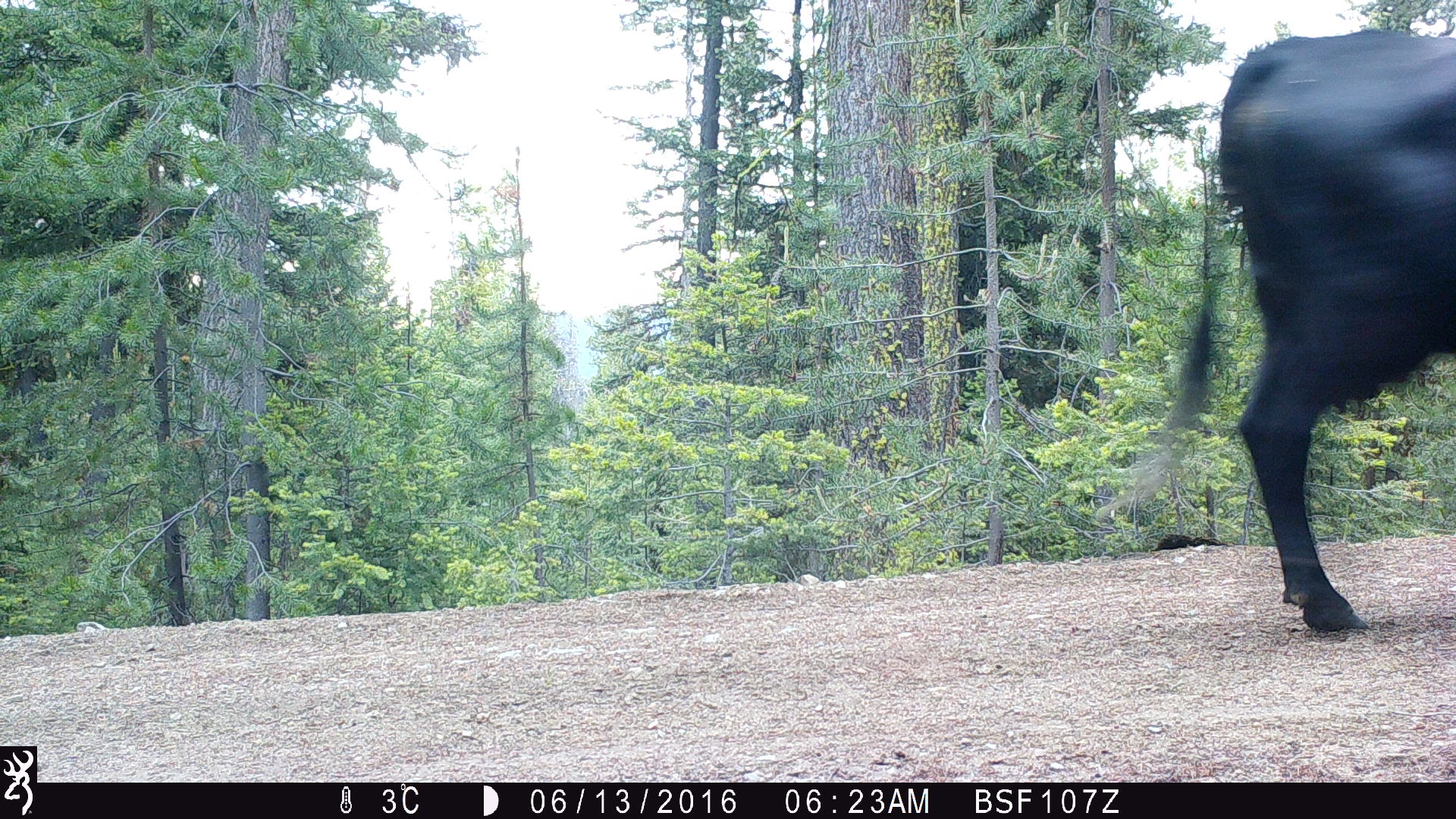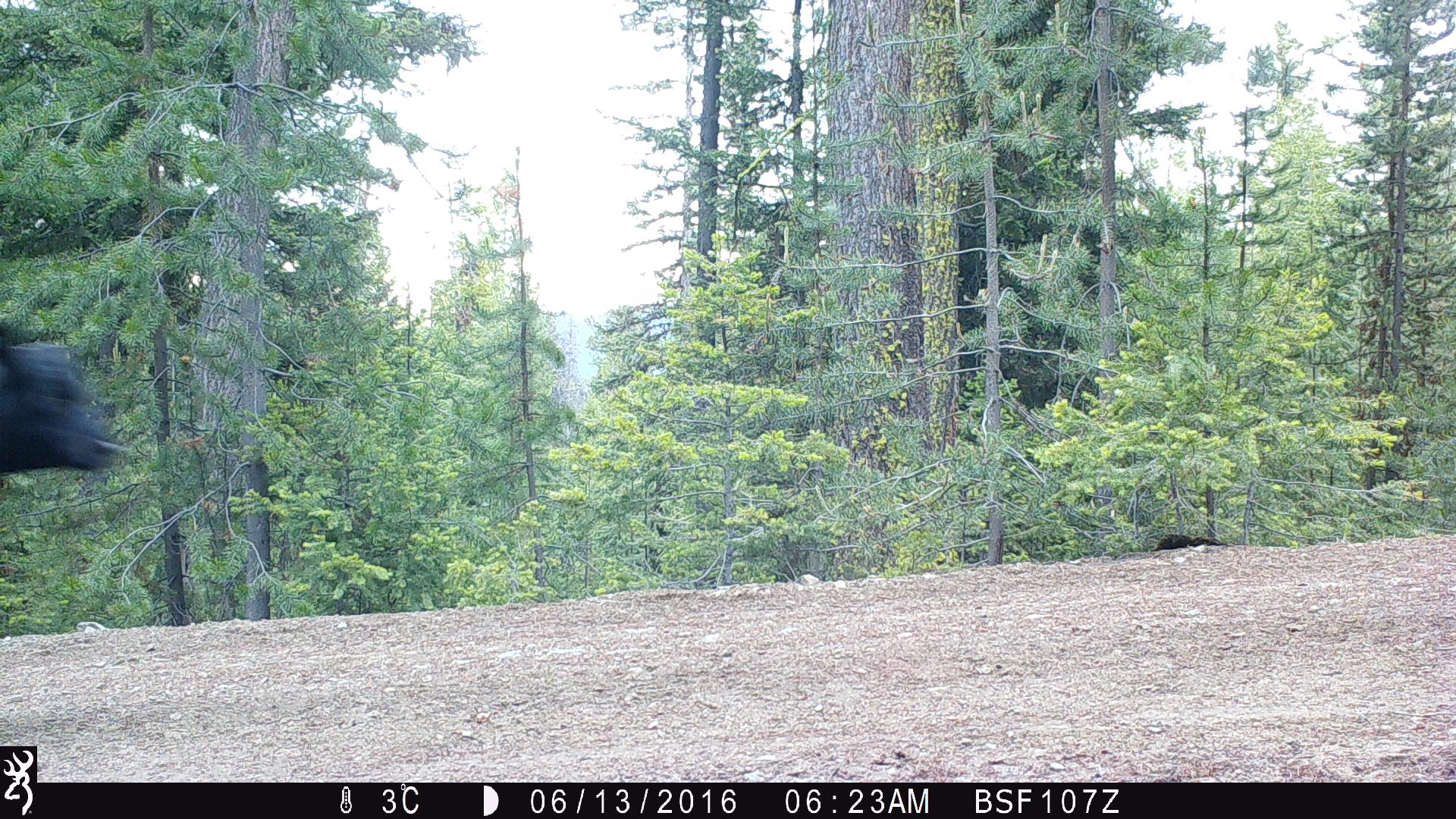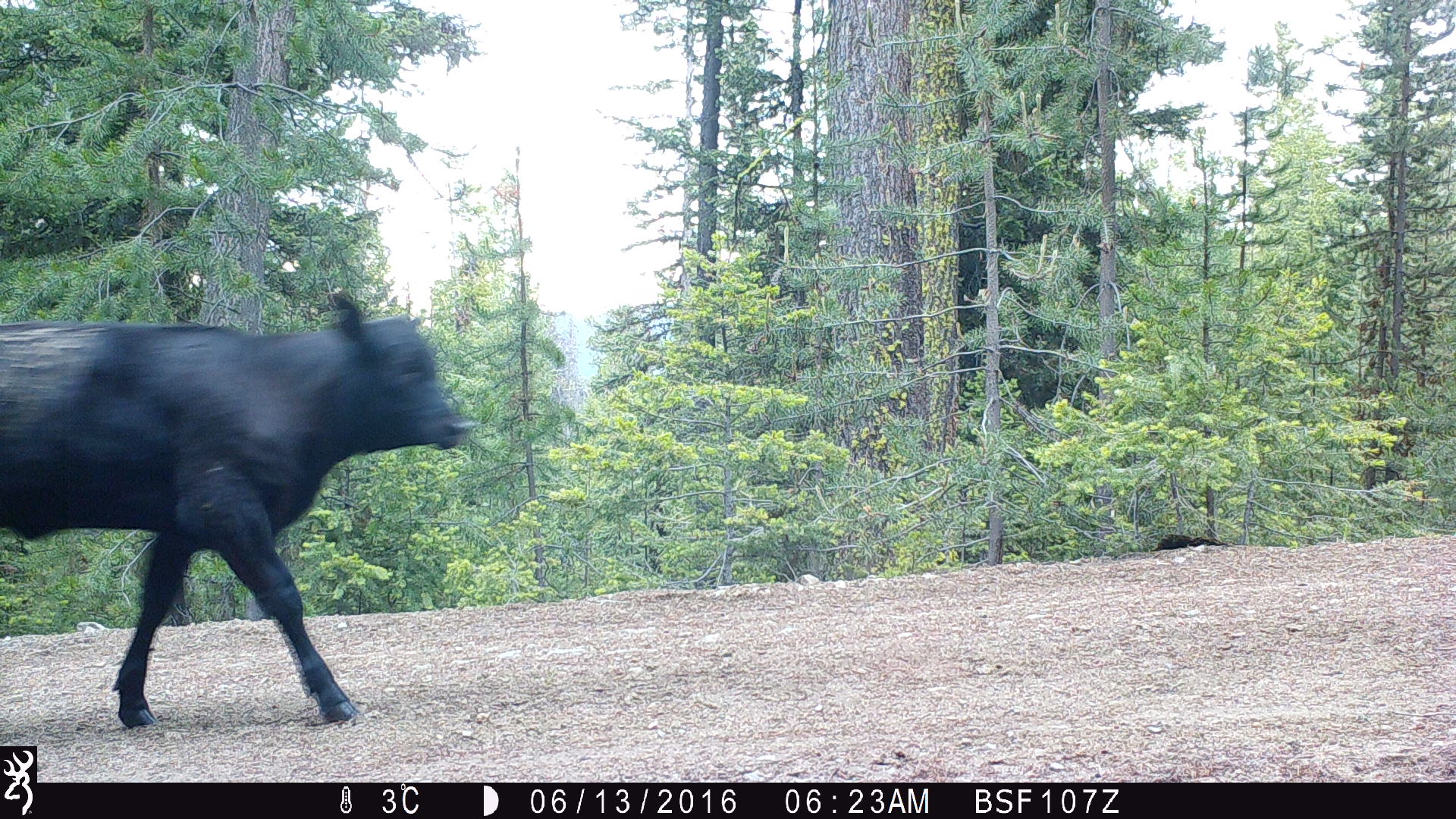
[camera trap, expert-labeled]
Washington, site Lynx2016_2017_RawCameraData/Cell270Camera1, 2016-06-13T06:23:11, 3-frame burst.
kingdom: Animalia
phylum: Chordata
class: Mammalia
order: Artiodactyla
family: Bovidae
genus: Bos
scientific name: Bos taurus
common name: domestic cattle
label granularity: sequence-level